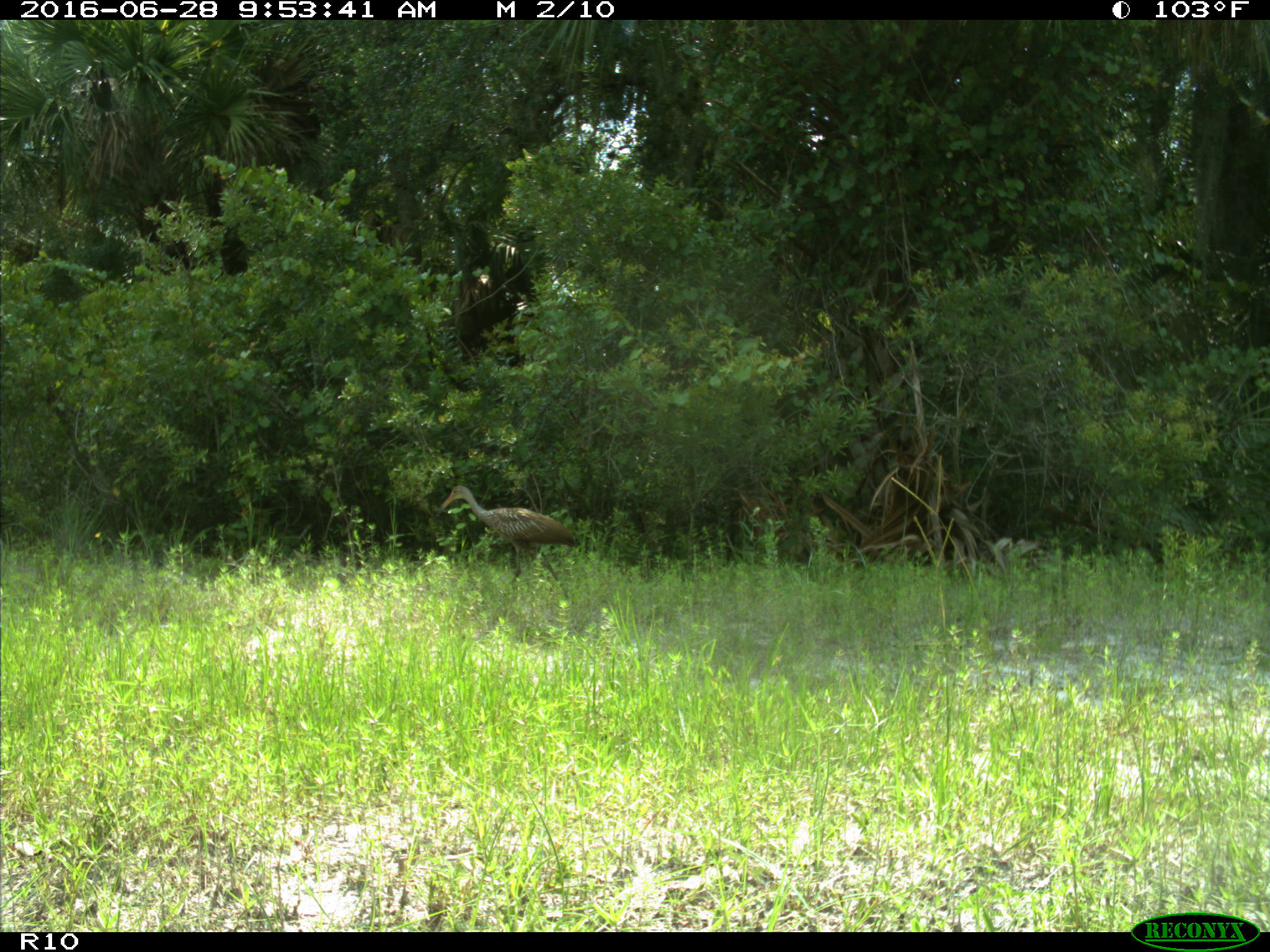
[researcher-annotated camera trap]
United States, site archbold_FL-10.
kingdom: Animalia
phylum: Chordata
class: Aves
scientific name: Aves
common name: birds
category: unidentified bird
Unidentified bird (birds) (Aves).